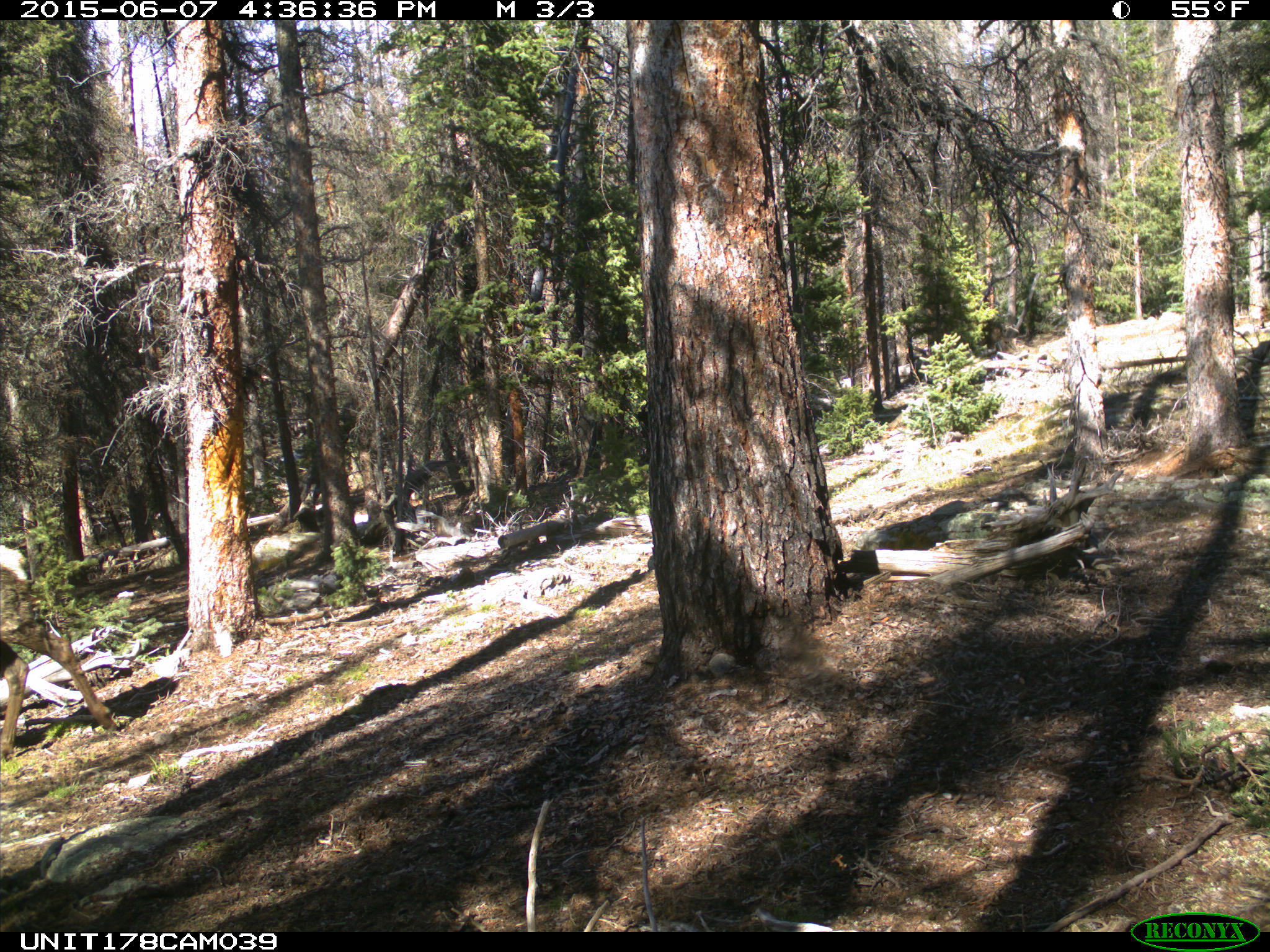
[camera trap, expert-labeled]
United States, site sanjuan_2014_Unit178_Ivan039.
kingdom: Animalia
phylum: Chordata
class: Mammalia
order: Artiodactyla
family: Cervidae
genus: Cervus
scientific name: Cervus elaphus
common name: red deer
Cervus elaphus (red deer).